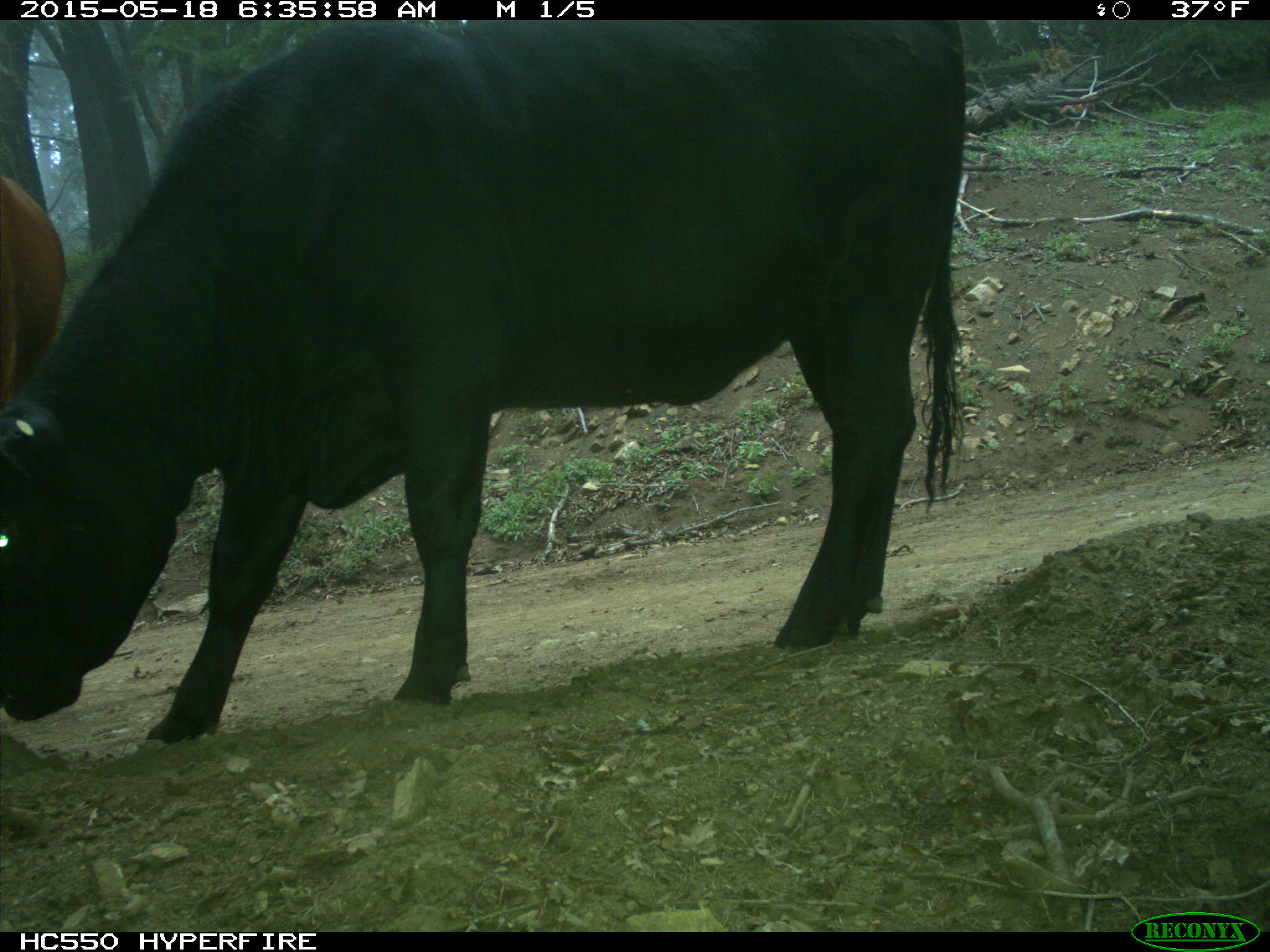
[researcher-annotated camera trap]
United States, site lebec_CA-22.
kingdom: Animalia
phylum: Chordata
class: Mammalia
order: Artiodactyla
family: Bovidae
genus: Bos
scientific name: Bos taurus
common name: domestic cow